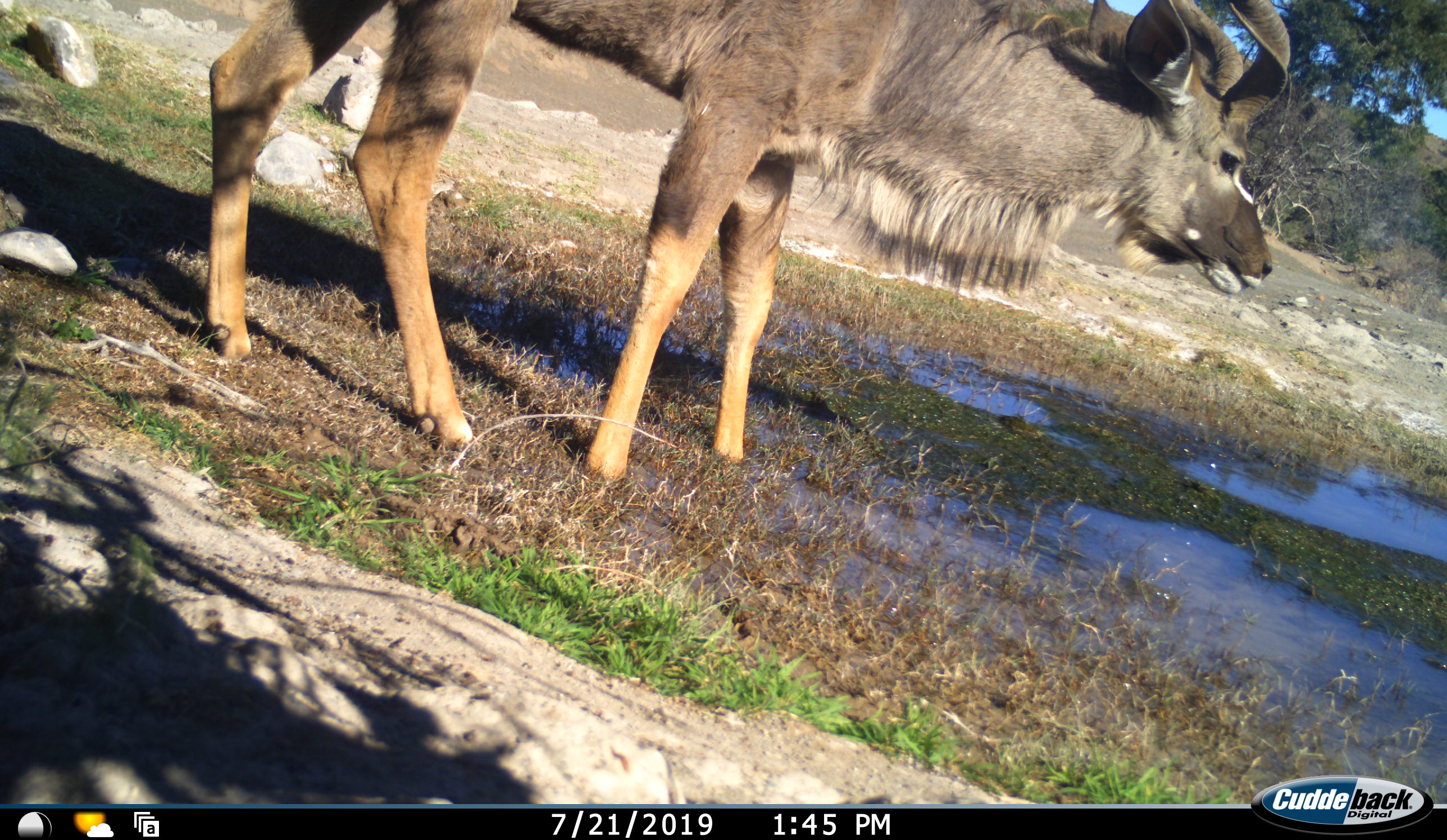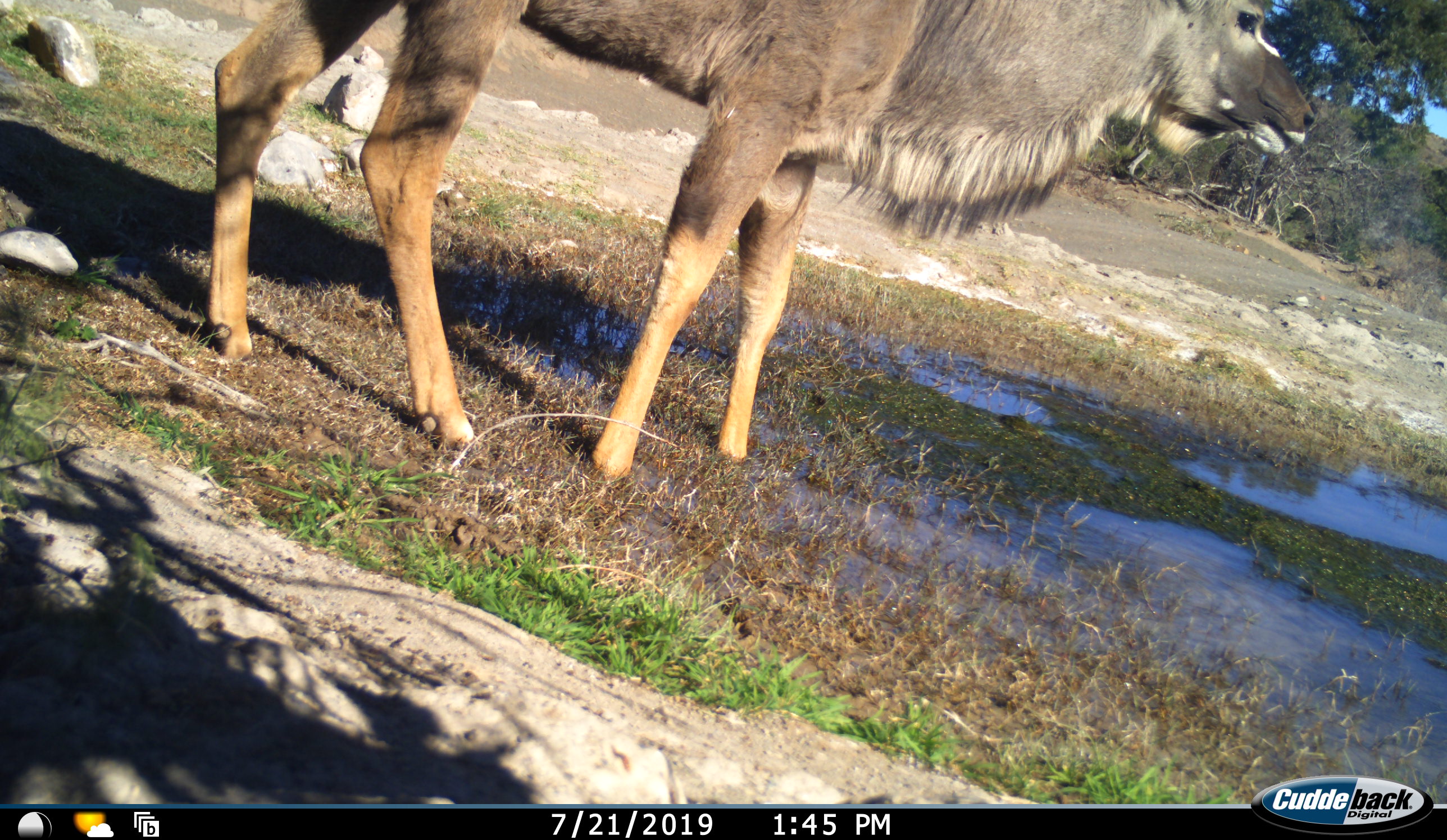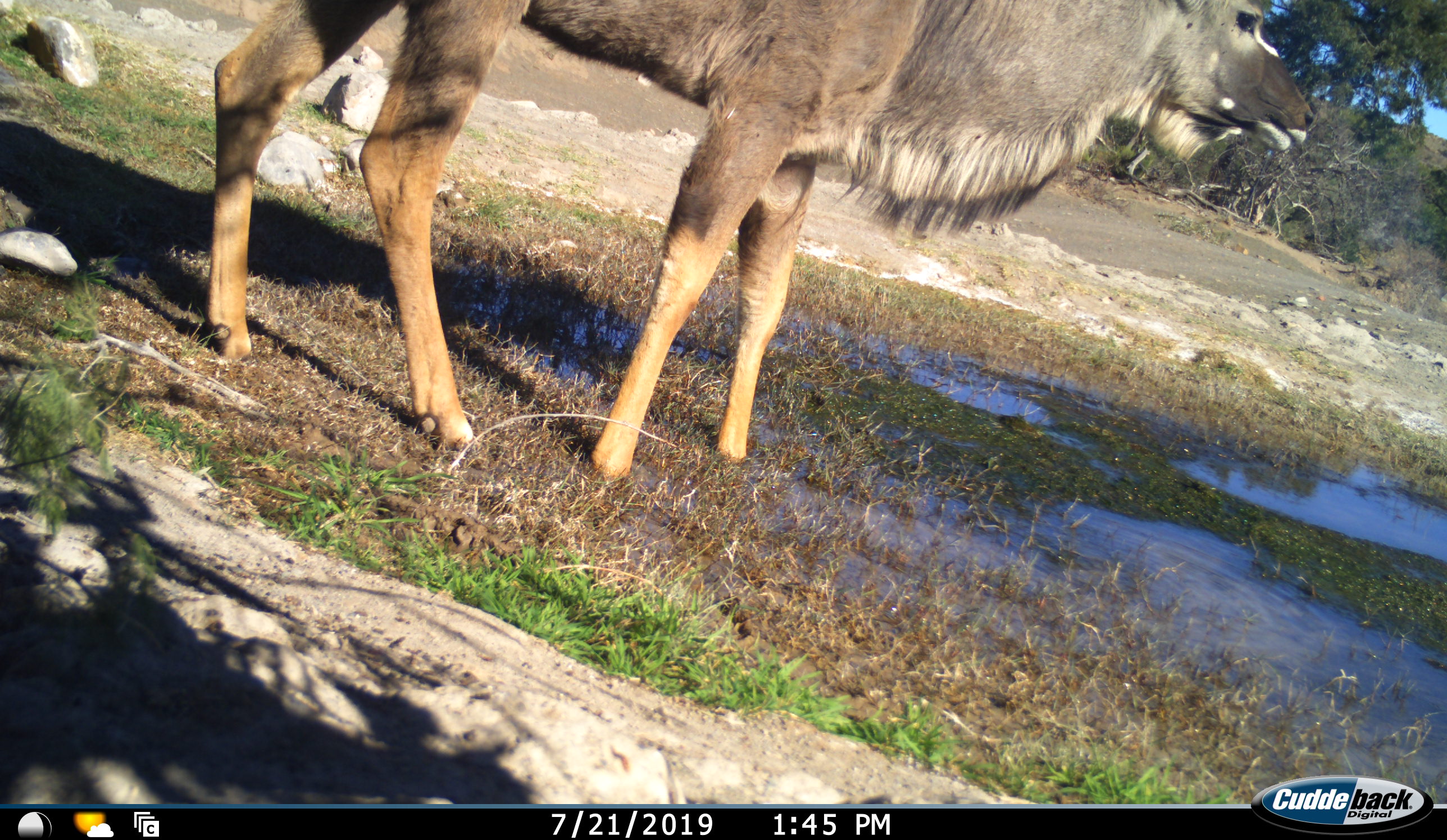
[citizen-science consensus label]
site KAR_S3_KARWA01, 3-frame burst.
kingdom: Animalia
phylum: Chordata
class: Mammalia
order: Artiodactyla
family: Bovidae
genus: Tragelaphus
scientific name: Tragelaphus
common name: kudu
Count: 1.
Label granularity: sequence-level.